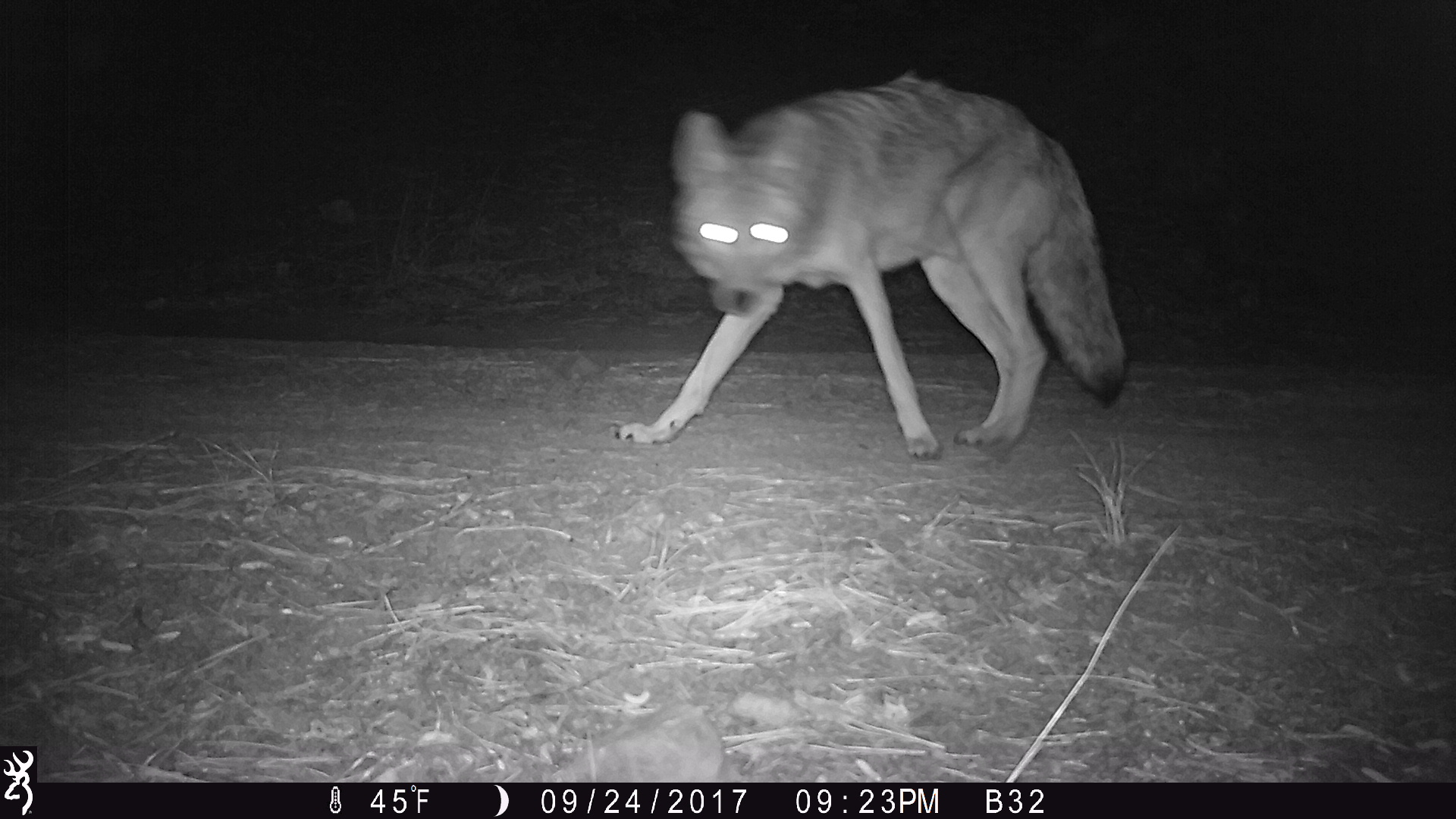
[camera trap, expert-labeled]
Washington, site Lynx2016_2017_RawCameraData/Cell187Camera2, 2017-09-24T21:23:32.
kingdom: Animalia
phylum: Chordata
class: Mammalia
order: Carnivora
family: Canidae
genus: Canis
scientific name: Canis latrans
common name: coyote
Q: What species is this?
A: Canis latrans (coyote).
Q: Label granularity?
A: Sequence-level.